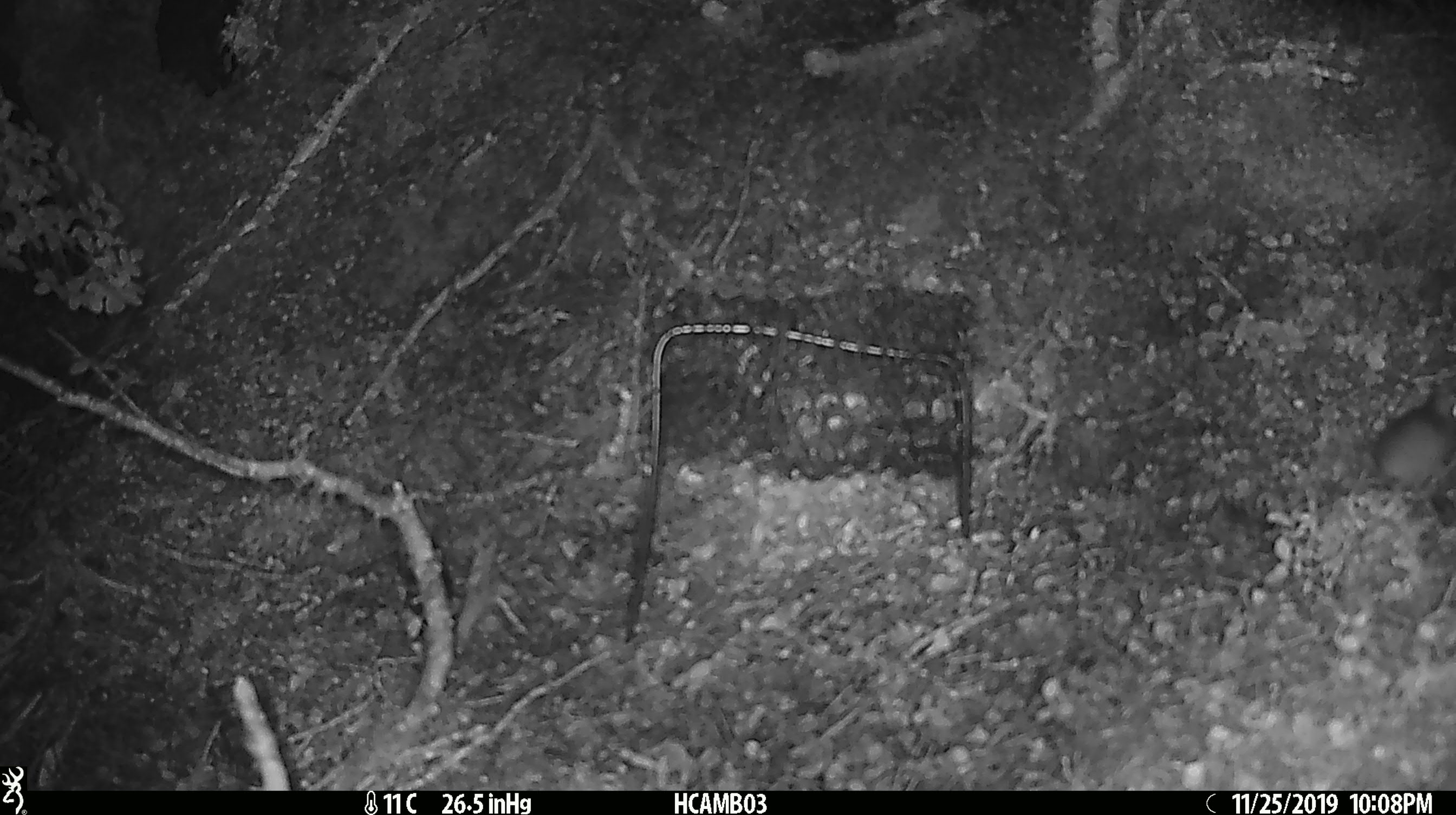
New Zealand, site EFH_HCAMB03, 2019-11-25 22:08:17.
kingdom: Animalia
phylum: Chordata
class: Mammalia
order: Rodentia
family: Muridae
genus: Mus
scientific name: Mus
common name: mouse